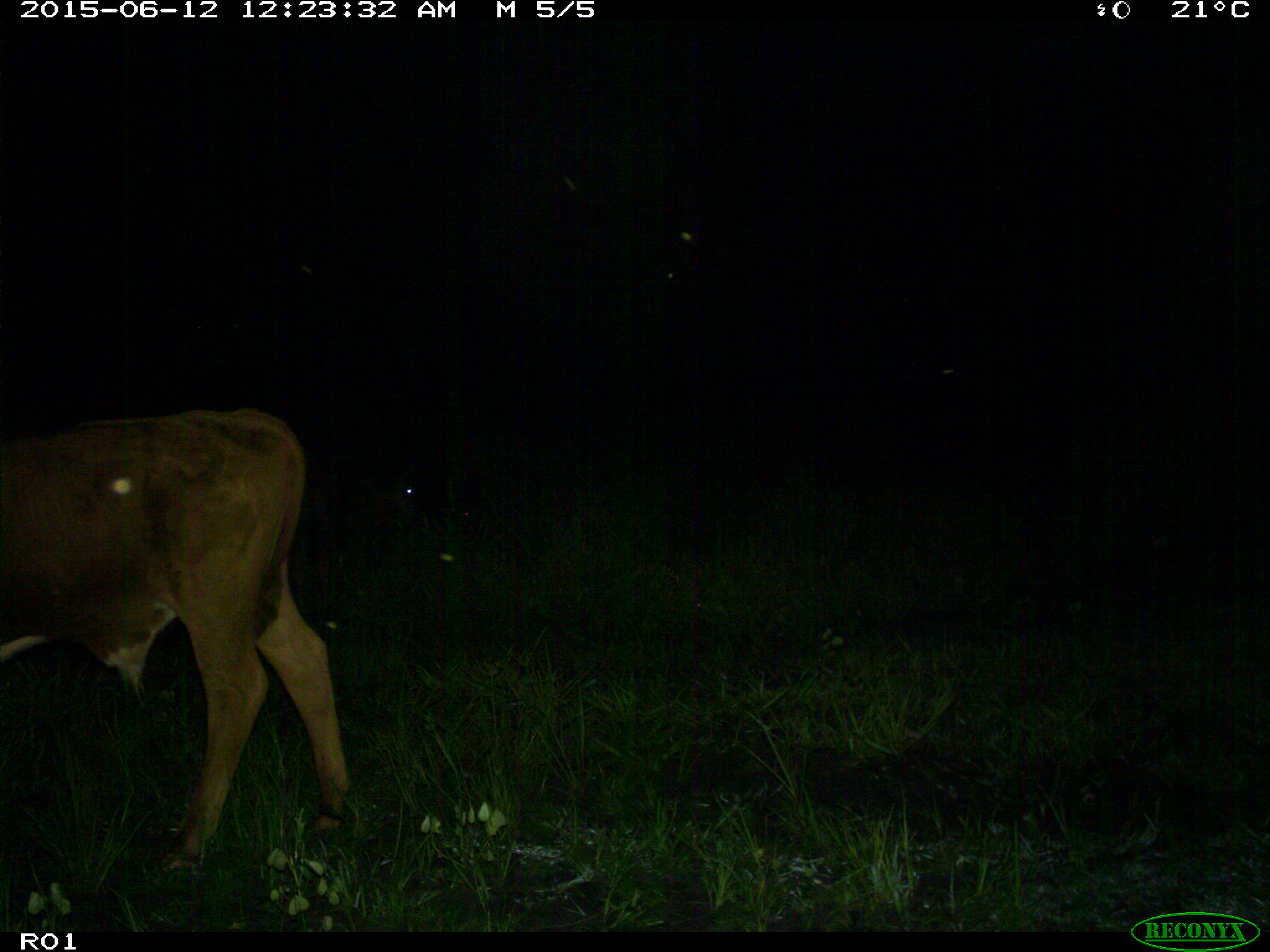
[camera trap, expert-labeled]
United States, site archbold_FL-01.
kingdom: Animalia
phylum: Chordata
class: Mammalia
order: Artiodactyla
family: Bovidae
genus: Bos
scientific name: Bos taurus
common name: domestic cow